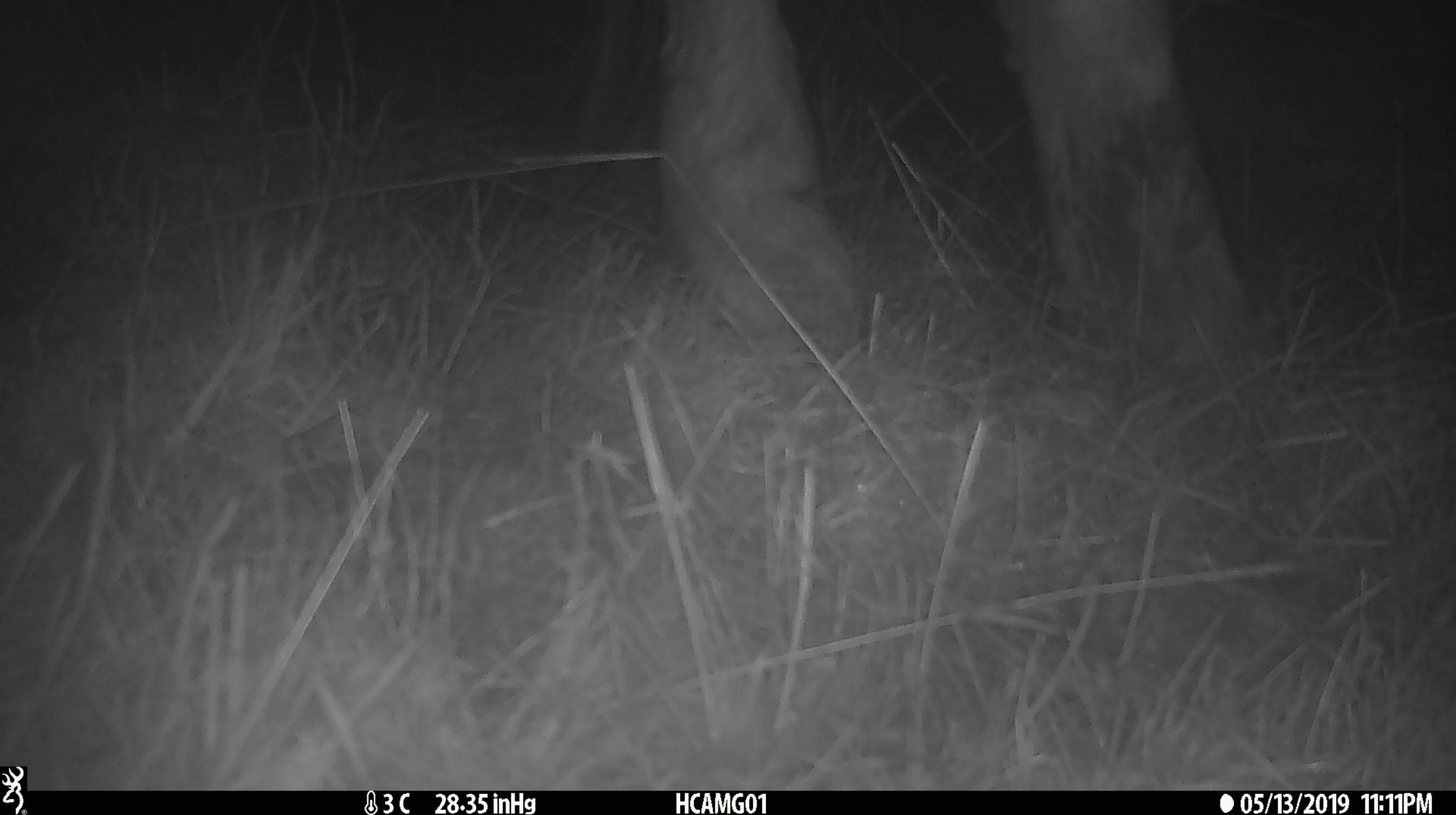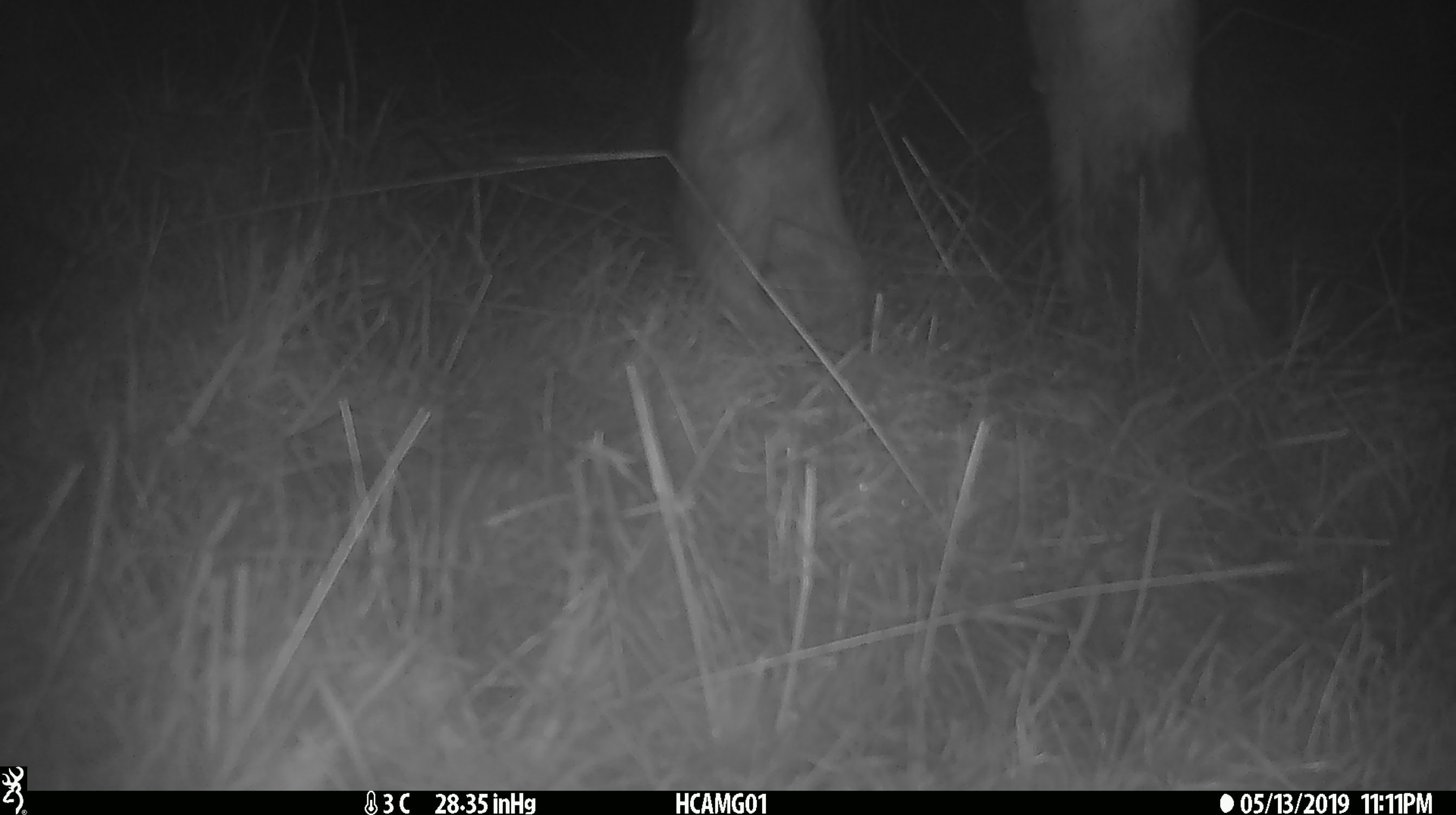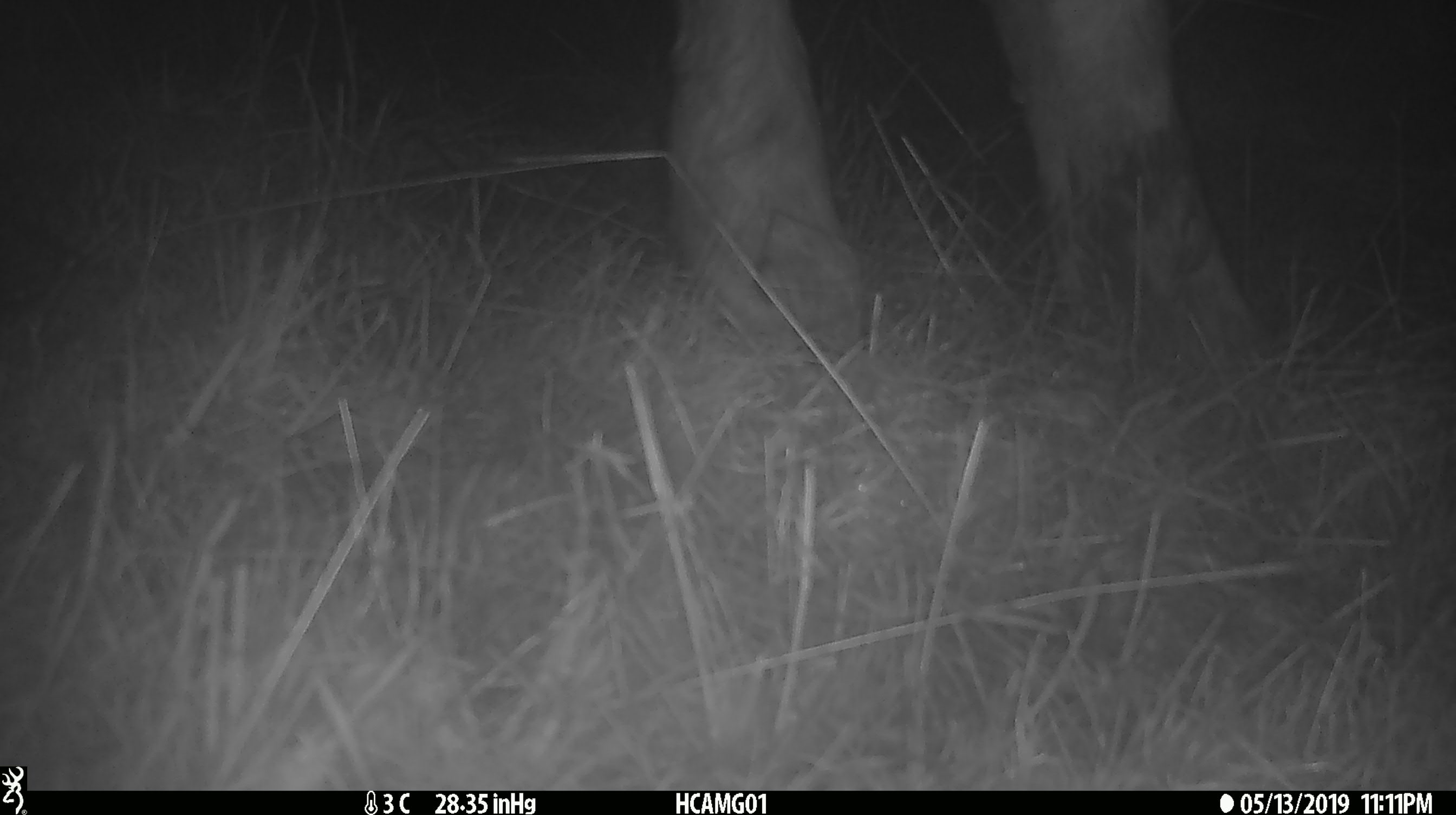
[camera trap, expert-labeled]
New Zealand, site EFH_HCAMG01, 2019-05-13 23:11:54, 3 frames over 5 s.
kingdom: Animalia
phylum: Chordata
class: Mammalia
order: Artiodactyla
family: Bovidae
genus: Bos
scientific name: Bos taurus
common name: domestic cow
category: cow